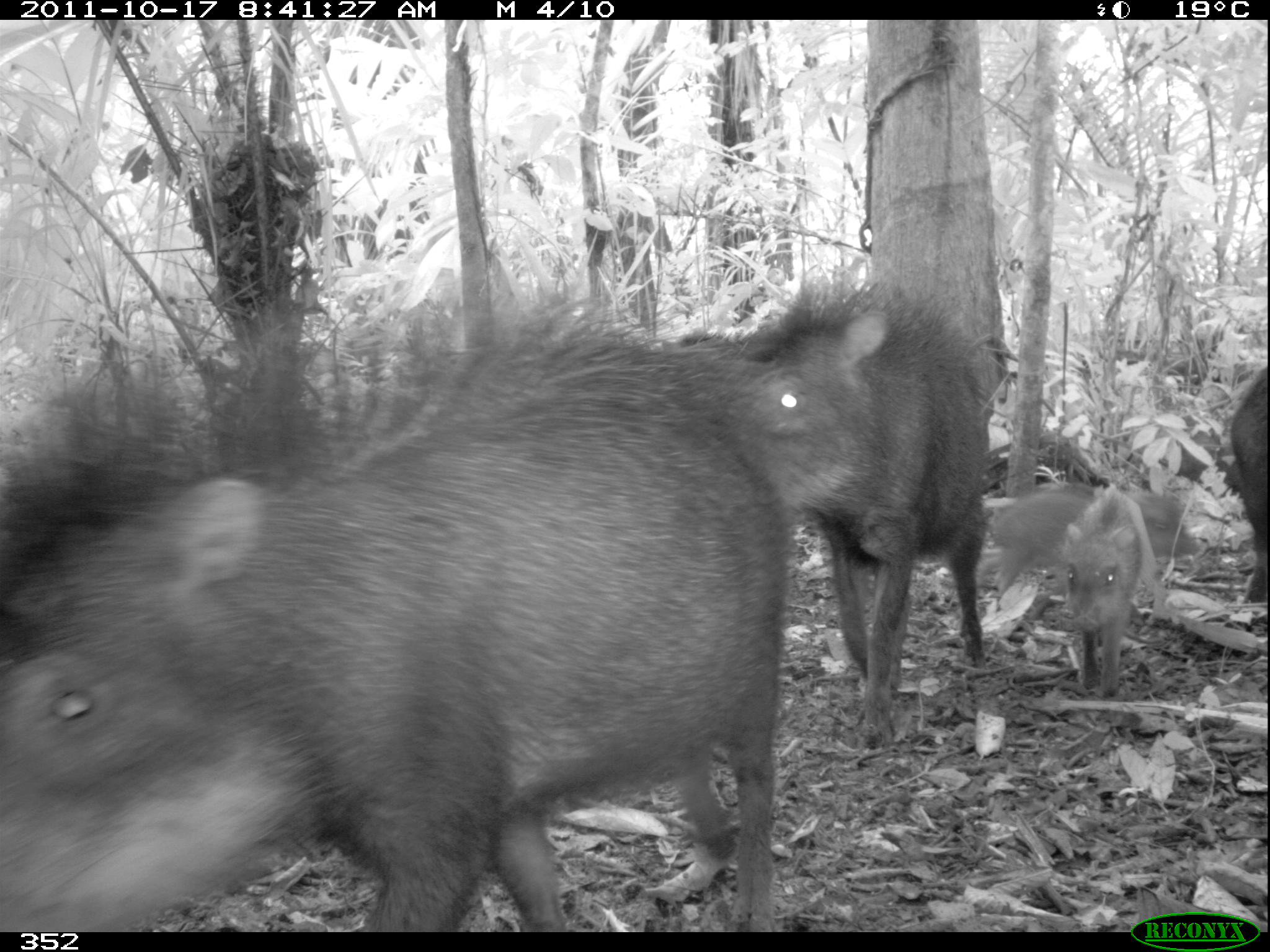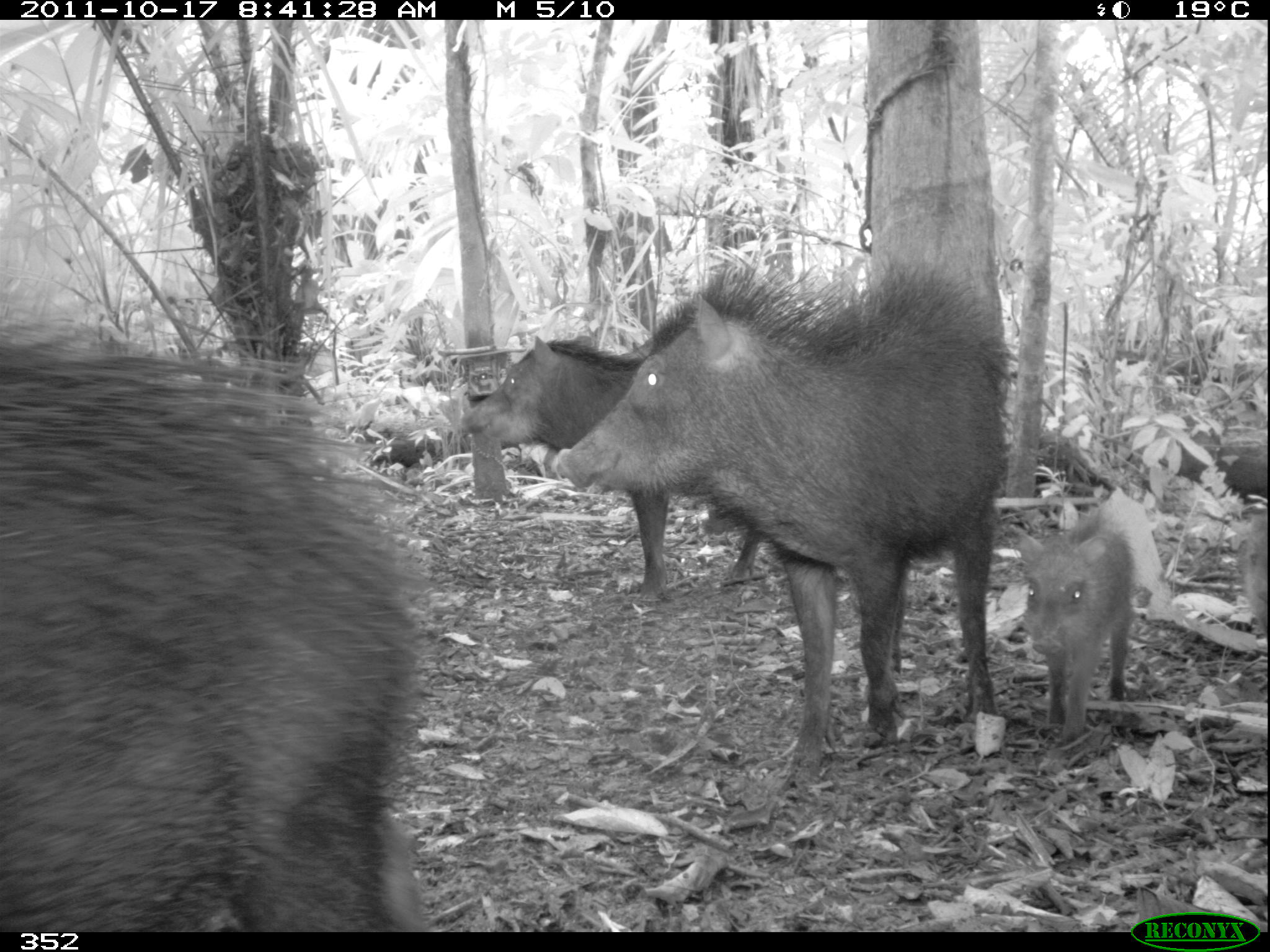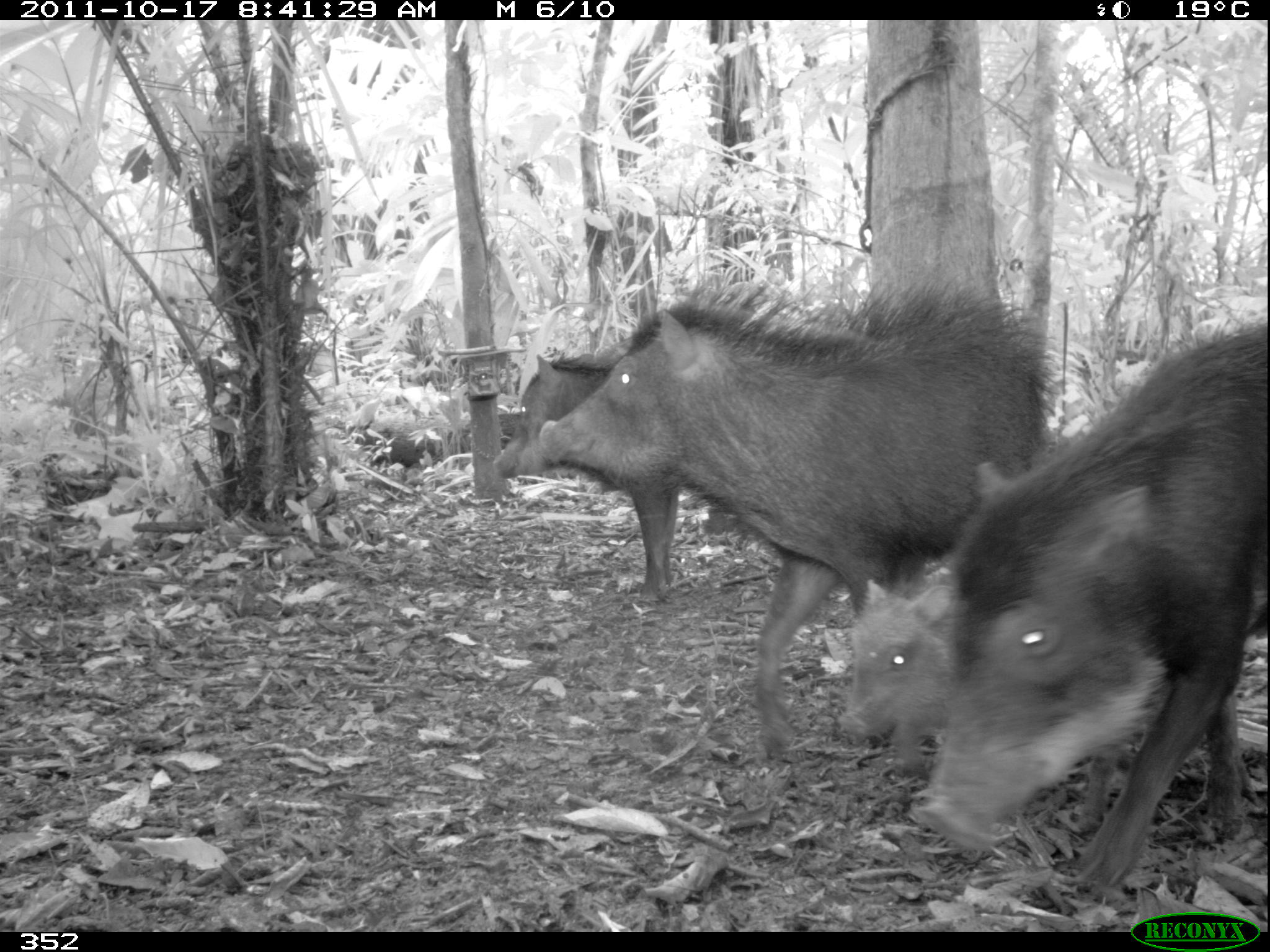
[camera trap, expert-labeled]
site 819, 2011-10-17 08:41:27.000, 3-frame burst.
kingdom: Animalia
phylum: Chordata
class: Mammalia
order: Artiodactyla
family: Tayassuidae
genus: Tayassu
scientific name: Tayassu pecari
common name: white-lipped peccary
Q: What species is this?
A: Tayassu pecari (white-lipped peccary).